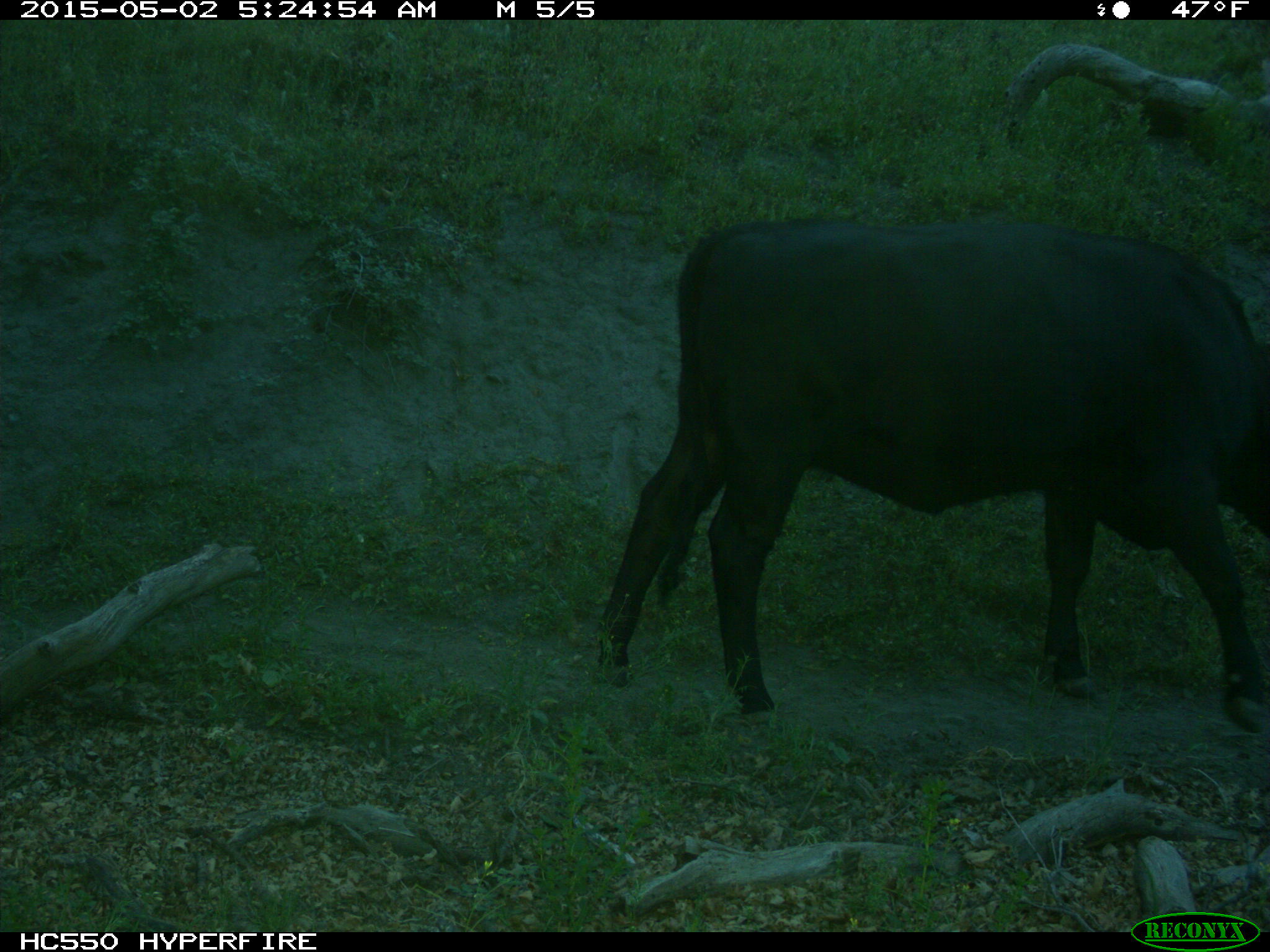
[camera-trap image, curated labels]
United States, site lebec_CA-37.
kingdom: Animalia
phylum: Chordata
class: Mammalia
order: Artiodactyla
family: Bovidae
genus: Bos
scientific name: Bos taurus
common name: domestic cow